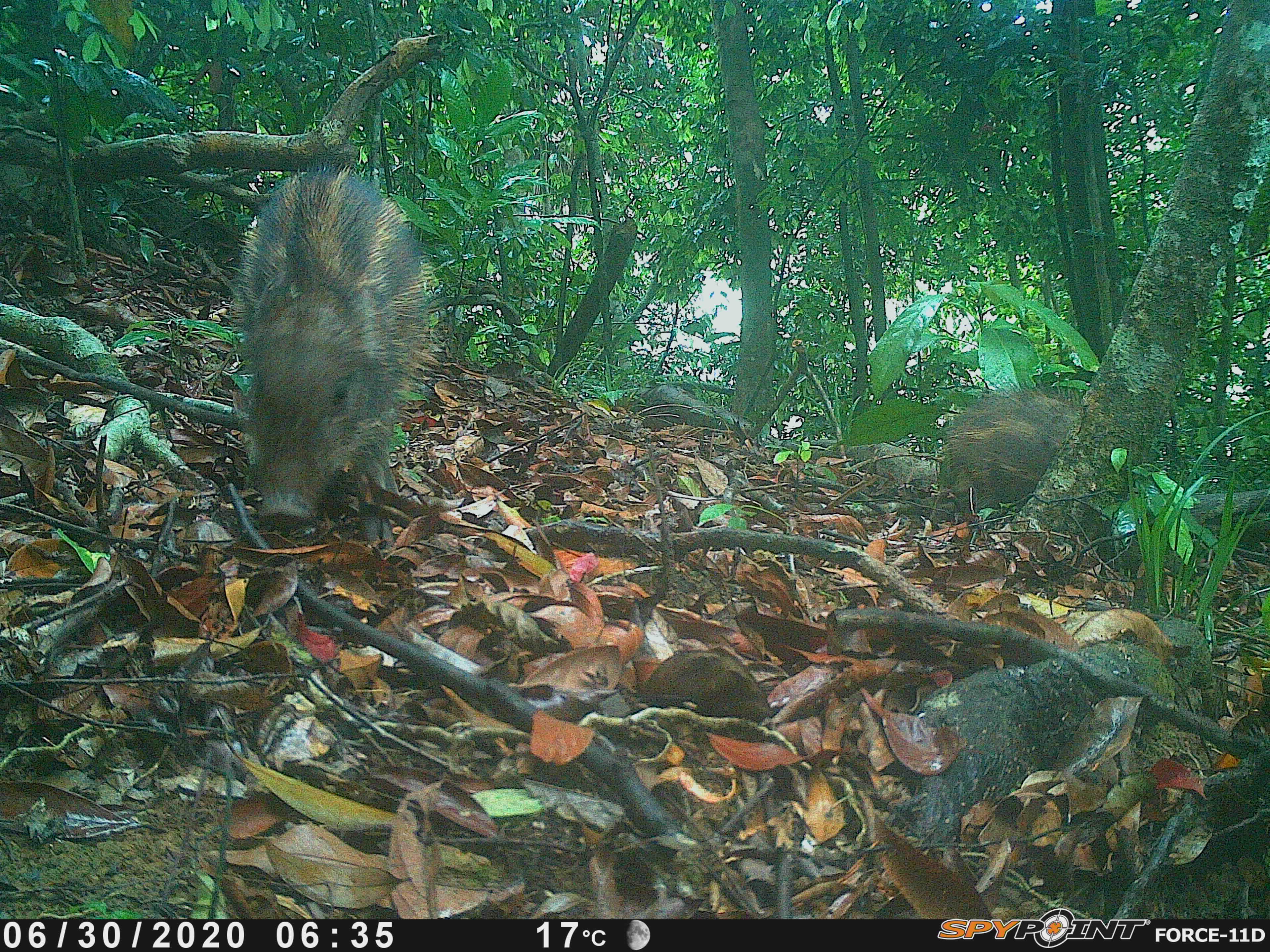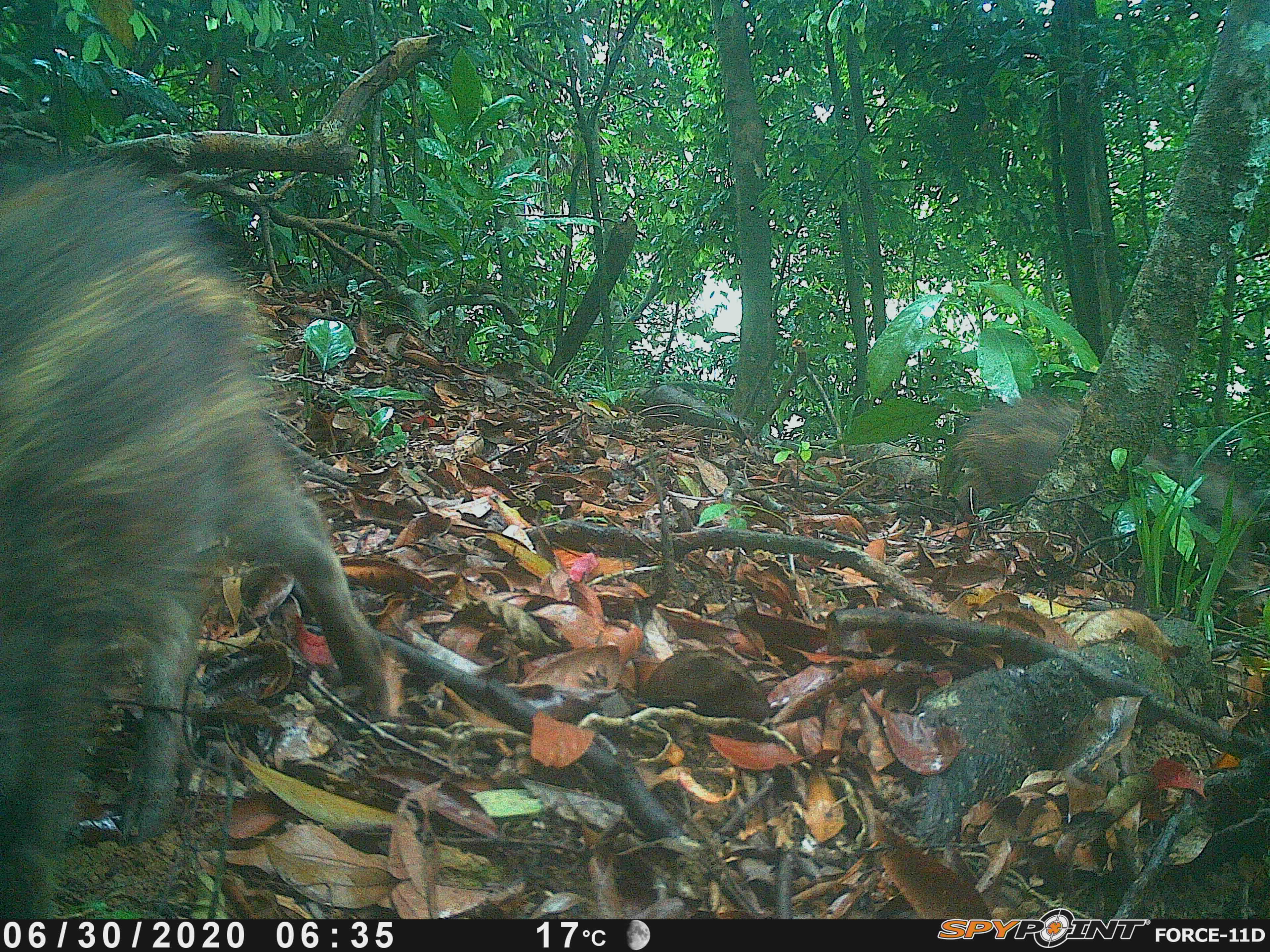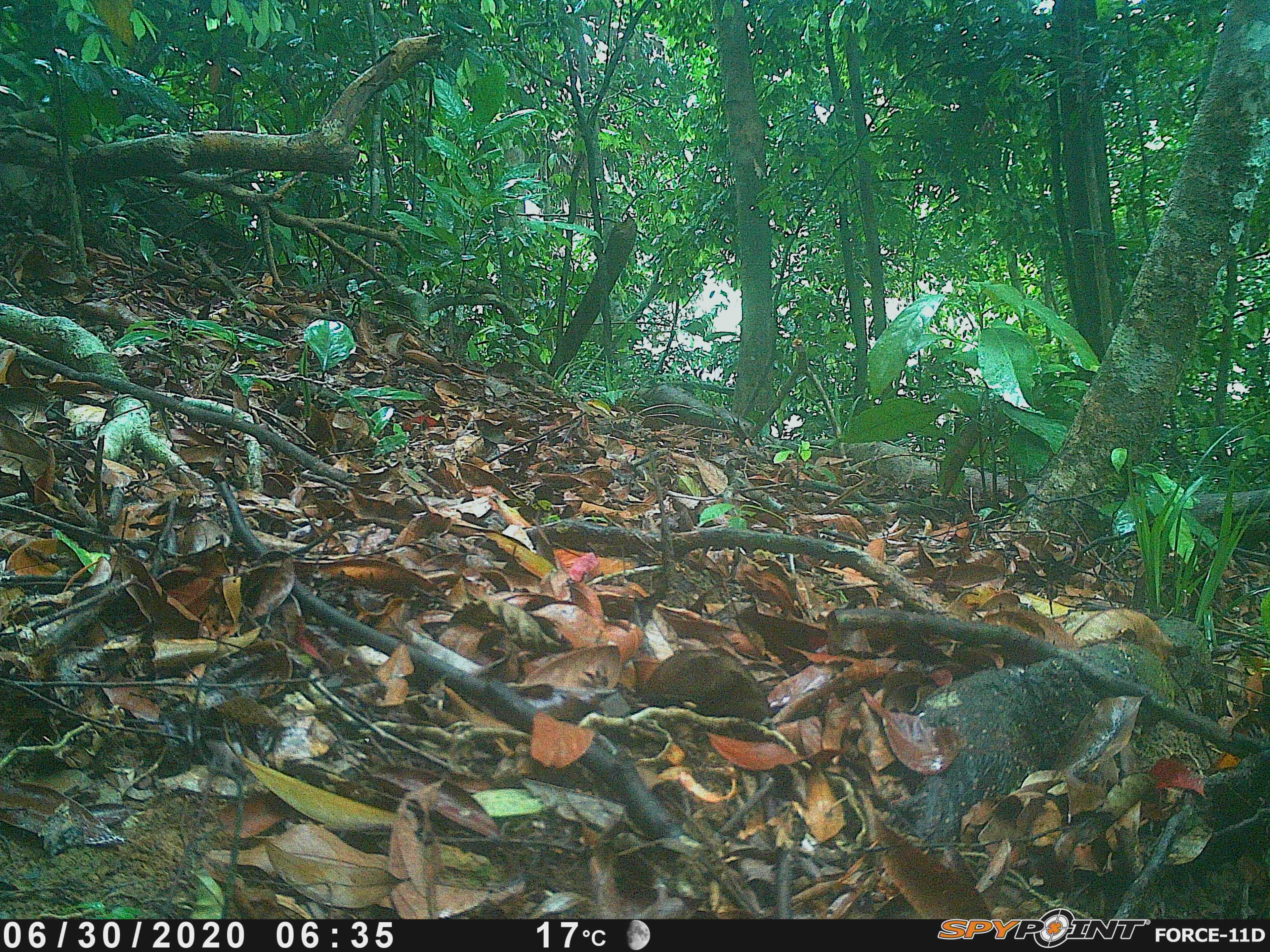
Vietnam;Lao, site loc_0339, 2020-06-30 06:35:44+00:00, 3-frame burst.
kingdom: Animalia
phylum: Chordata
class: Mammalia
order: Artiodactyla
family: Suidae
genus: Sus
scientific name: Sus scrofa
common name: eurasian wild pig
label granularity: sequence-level